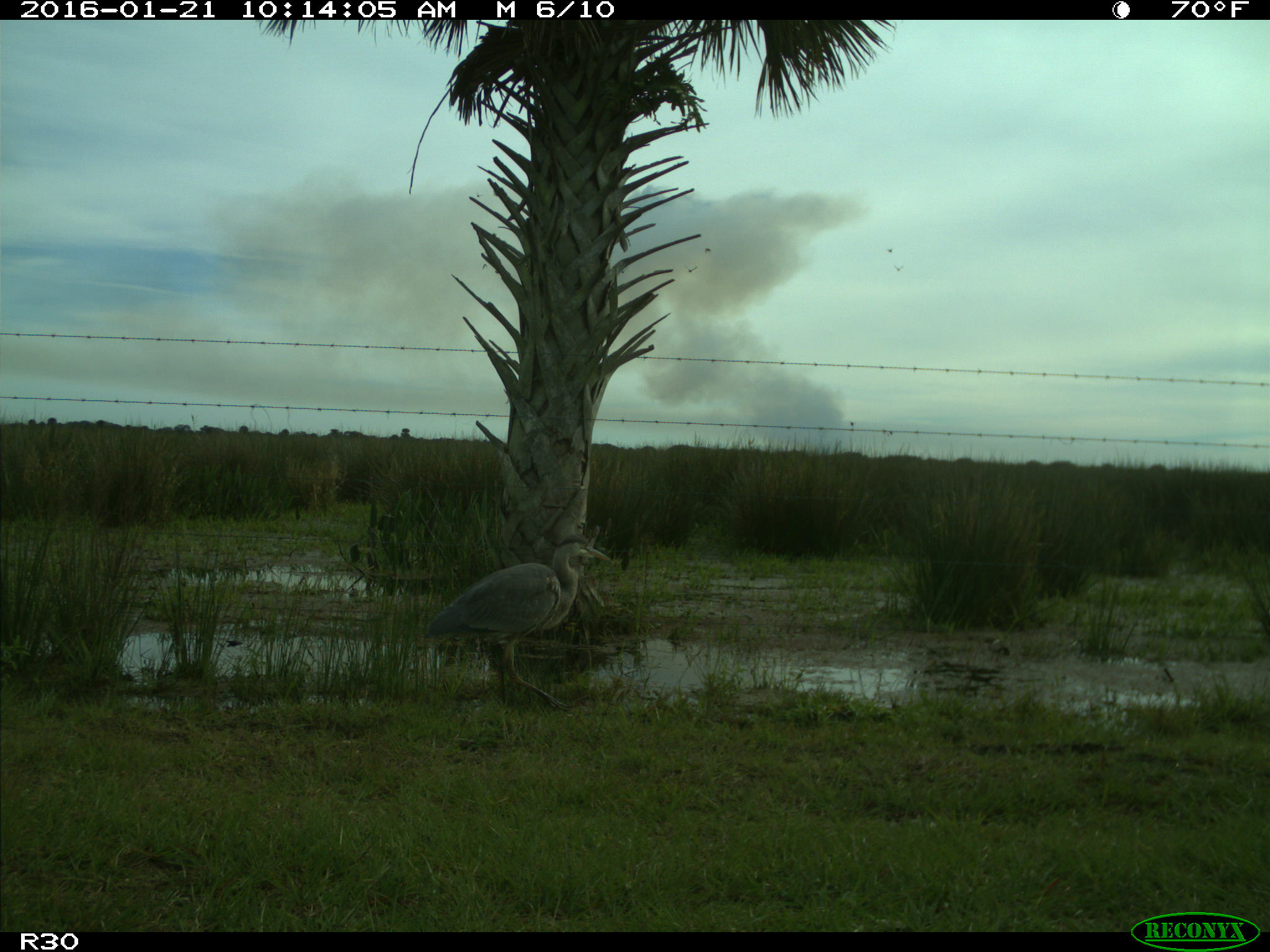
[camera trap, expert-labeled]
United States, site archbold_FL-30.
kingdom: Animalia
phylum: Chordata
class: Aves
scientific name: Aves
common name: birds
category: unidentified bird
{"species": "unidentified bird (birds) (Aves)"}